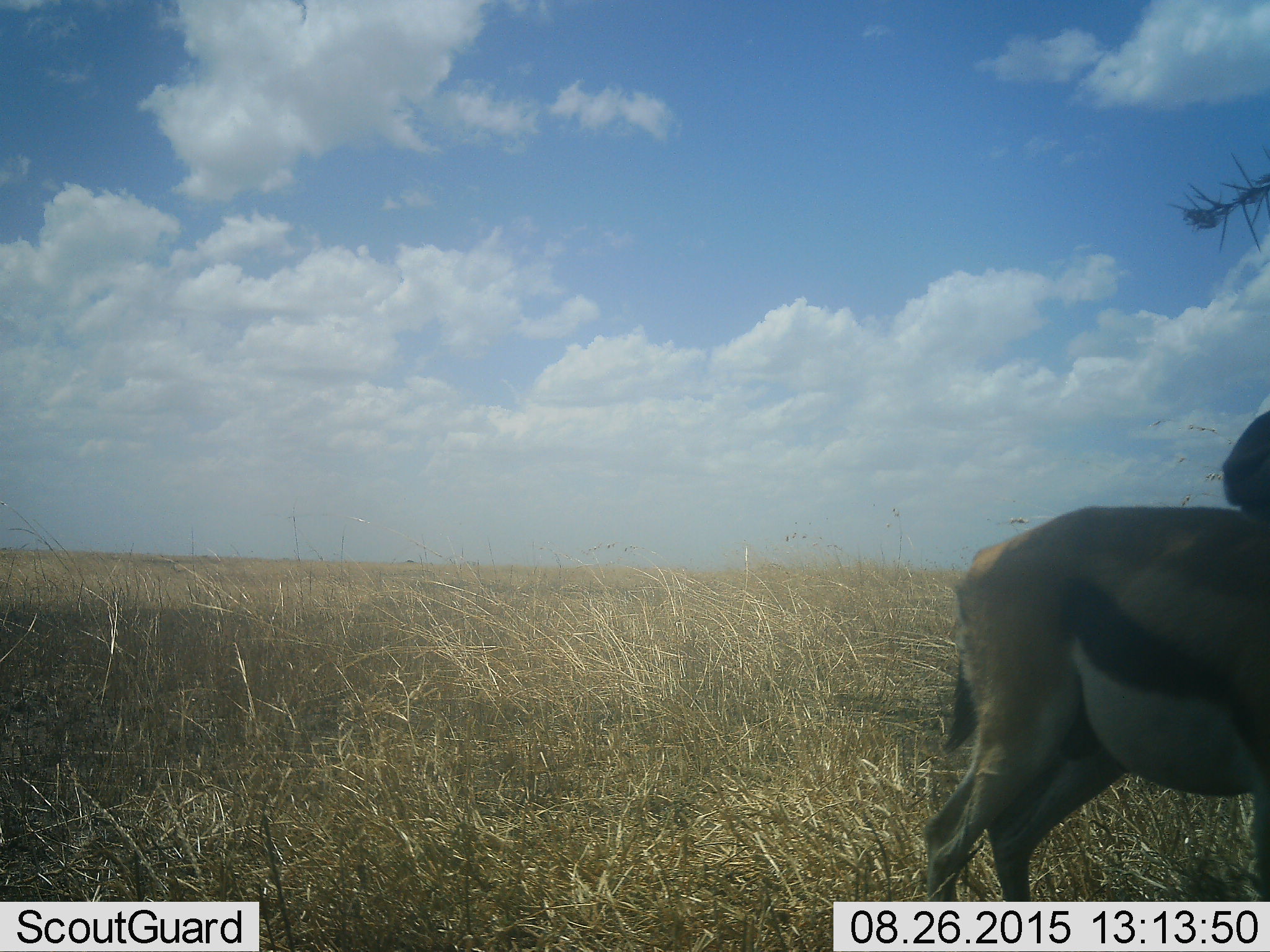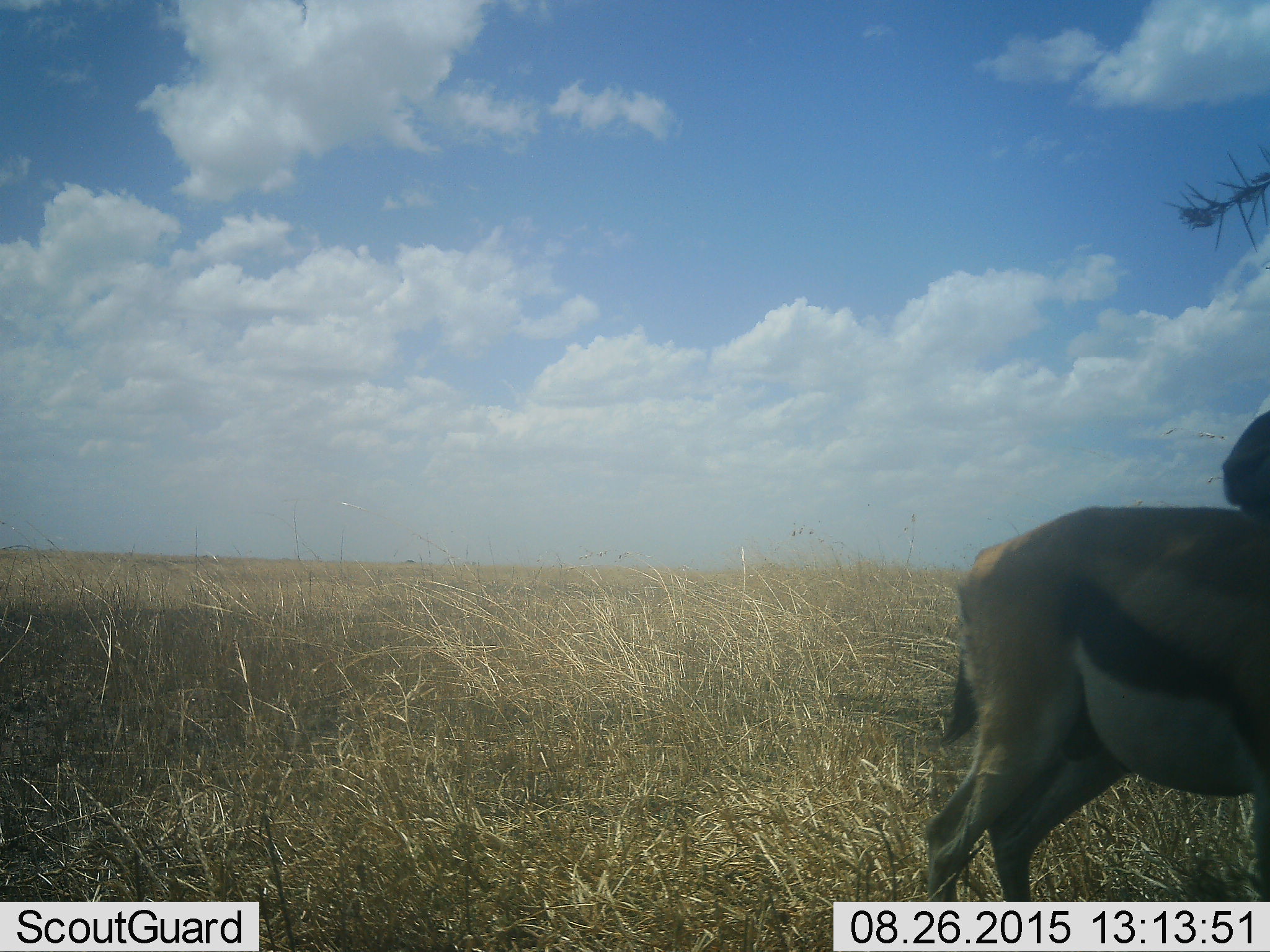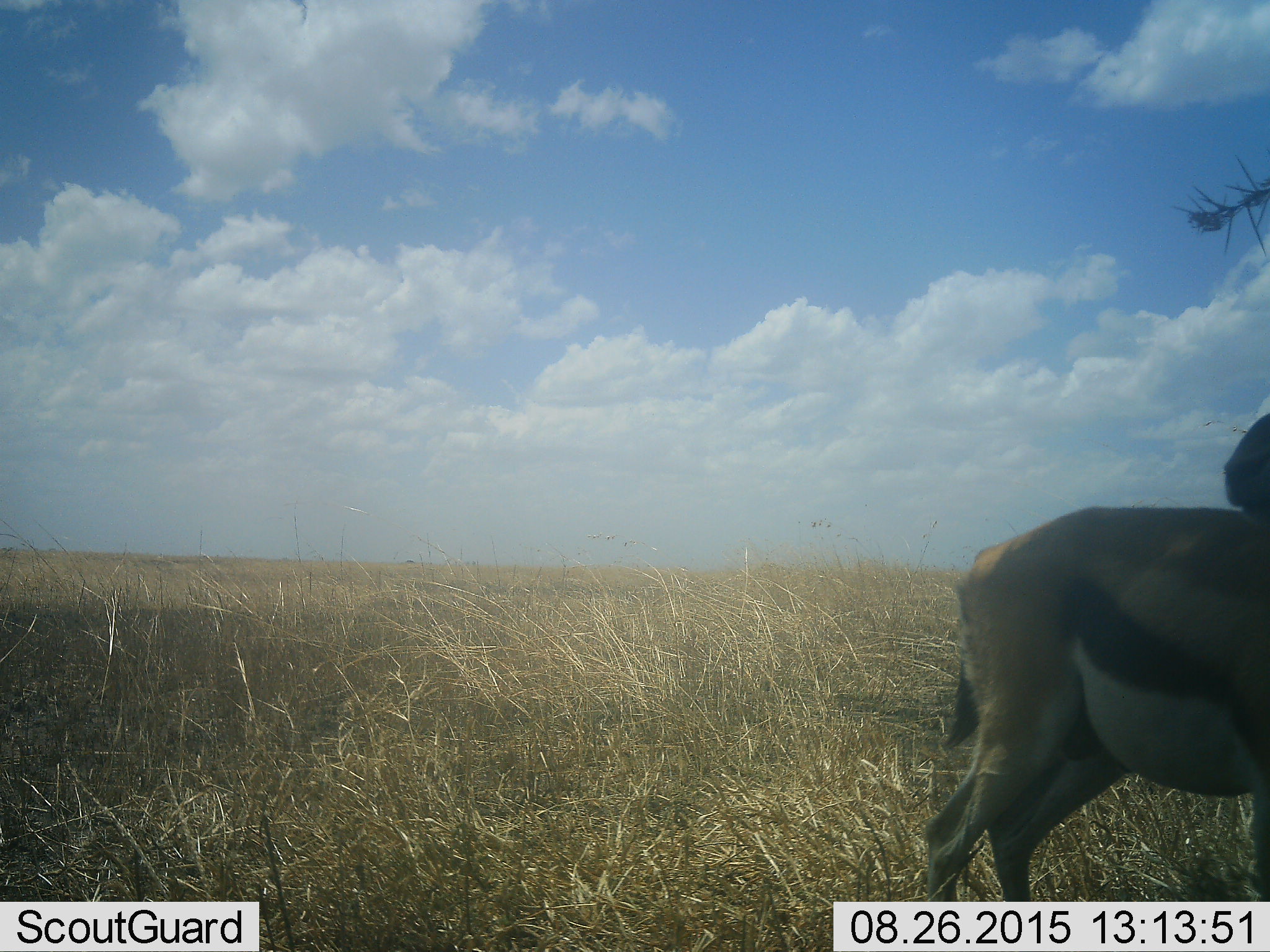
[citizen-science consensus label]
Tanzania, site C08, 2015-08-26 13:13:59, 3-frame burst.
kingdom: Animalia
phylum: Chordata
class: Mammalia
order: Artiodactyla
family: Bovidae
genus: Eudorcas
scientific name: Eudorcas thomsonii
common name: thomson's gazelle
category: gazellethomsons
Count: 1.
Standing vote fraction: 94%.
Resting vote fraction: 6%.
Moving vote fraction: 6%.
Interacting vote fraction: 0%.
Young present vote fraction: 6%.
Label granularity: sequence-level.